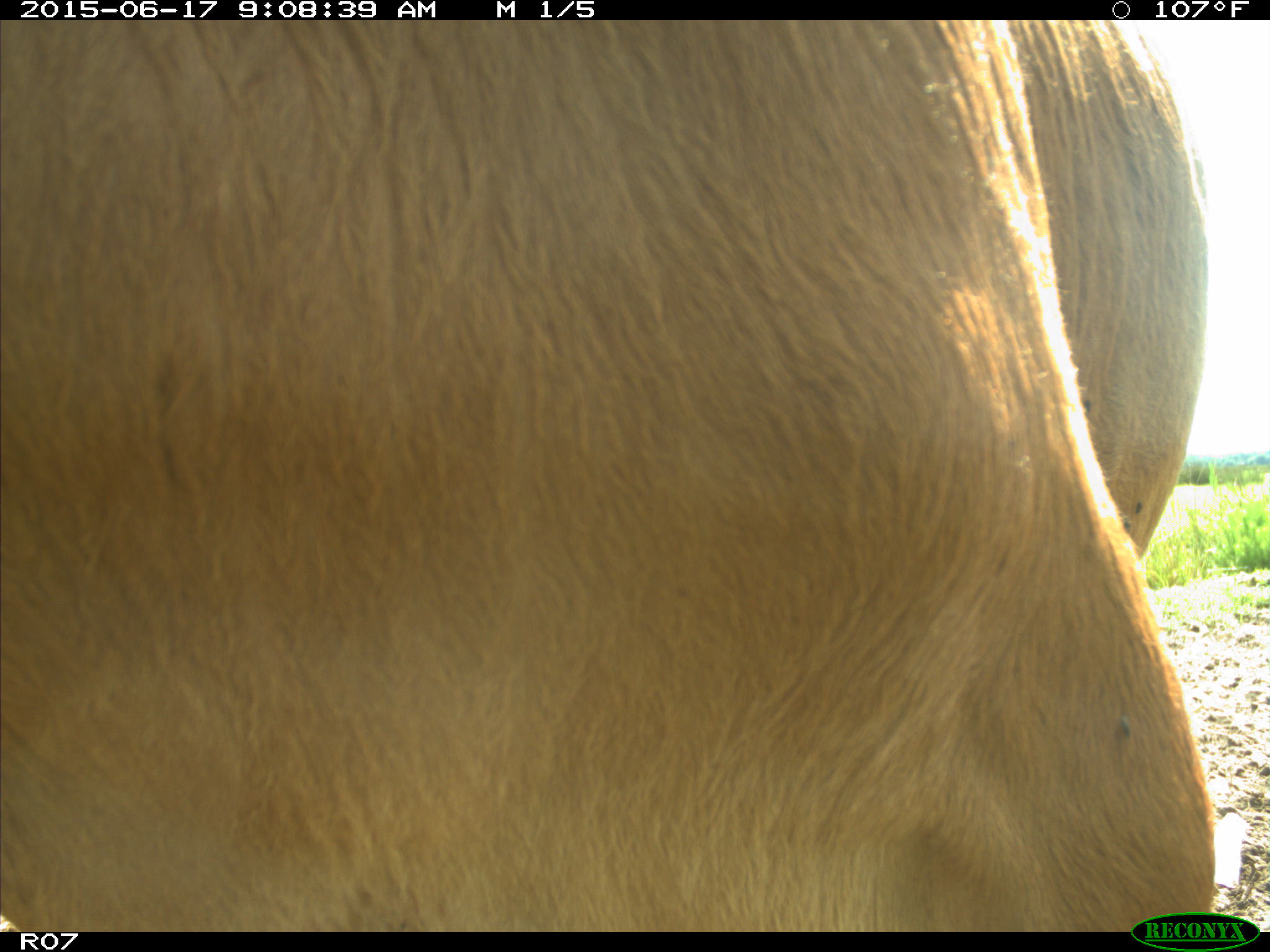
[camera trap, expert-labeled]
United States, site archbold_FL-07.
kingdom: Animalia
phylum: Chordata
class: Mammalia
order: Artiodactyla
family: Bovidae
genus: Bos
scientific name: Bos taurus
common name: domestic cow